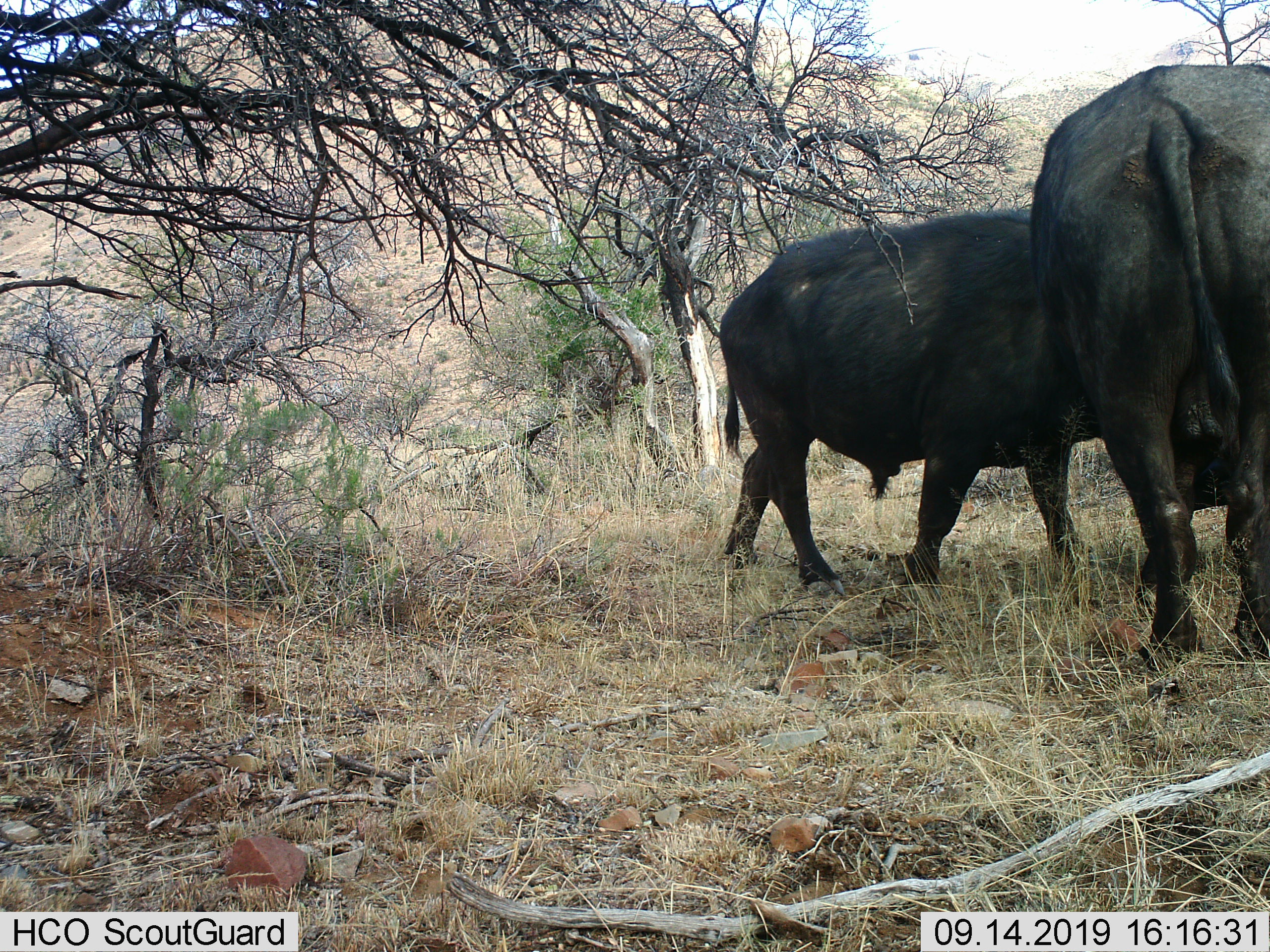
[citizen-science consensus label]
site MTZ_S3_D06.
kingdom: Animalia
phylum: Chordata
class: Mammalia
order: Artiodactyla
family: Bovidae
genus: Syncerus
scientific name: Syncerus caffer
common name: african buffalo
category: buffalo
Buffalo (african buffalo) (Syncerus caffer), count 2. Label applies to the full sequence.